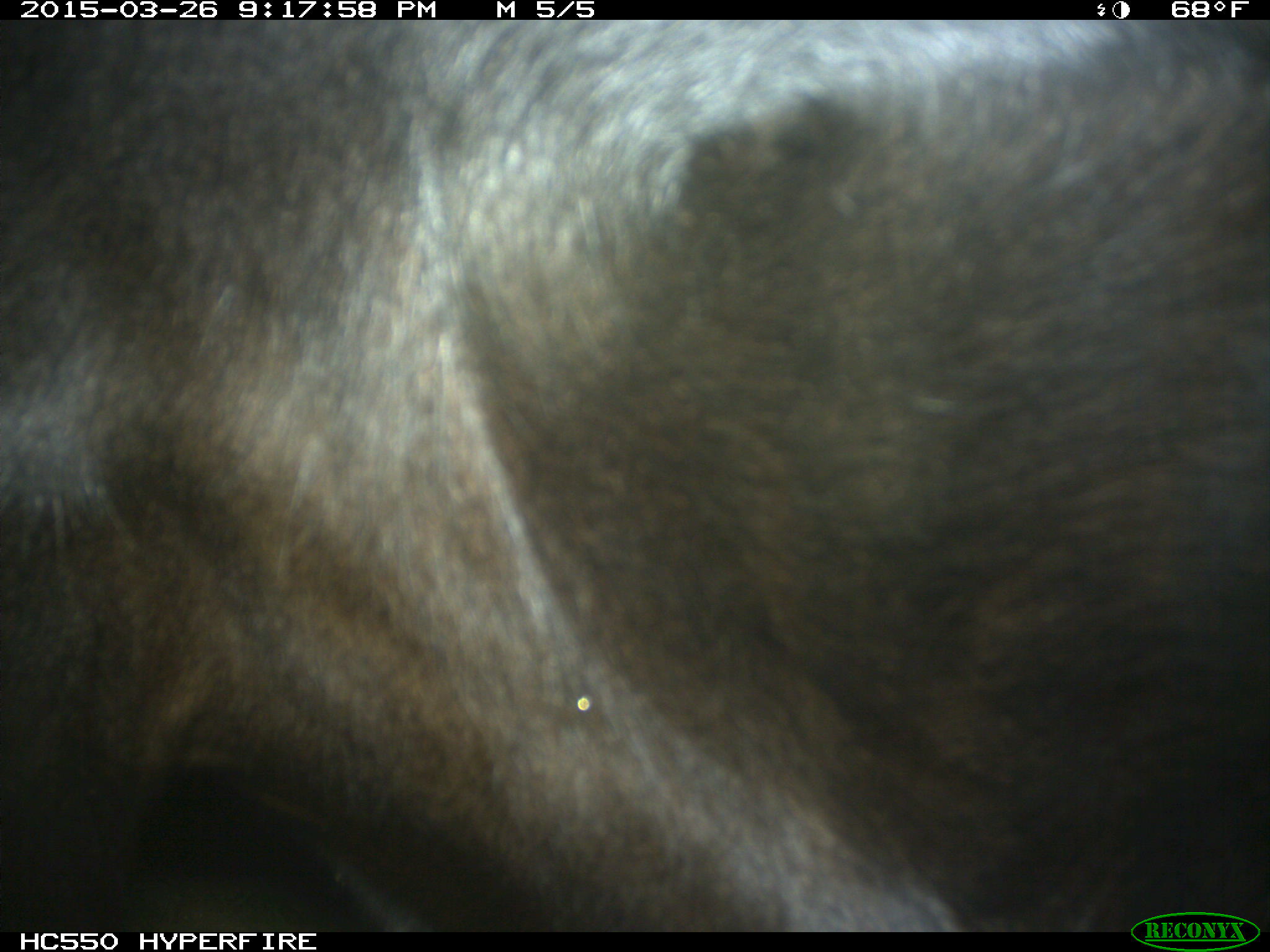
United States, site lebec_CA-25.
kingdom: Animalia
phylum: Chordata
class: Mammalia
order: Artiodactyla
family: Bovidae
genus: Bos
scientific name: Bos taurus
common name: domestic cow